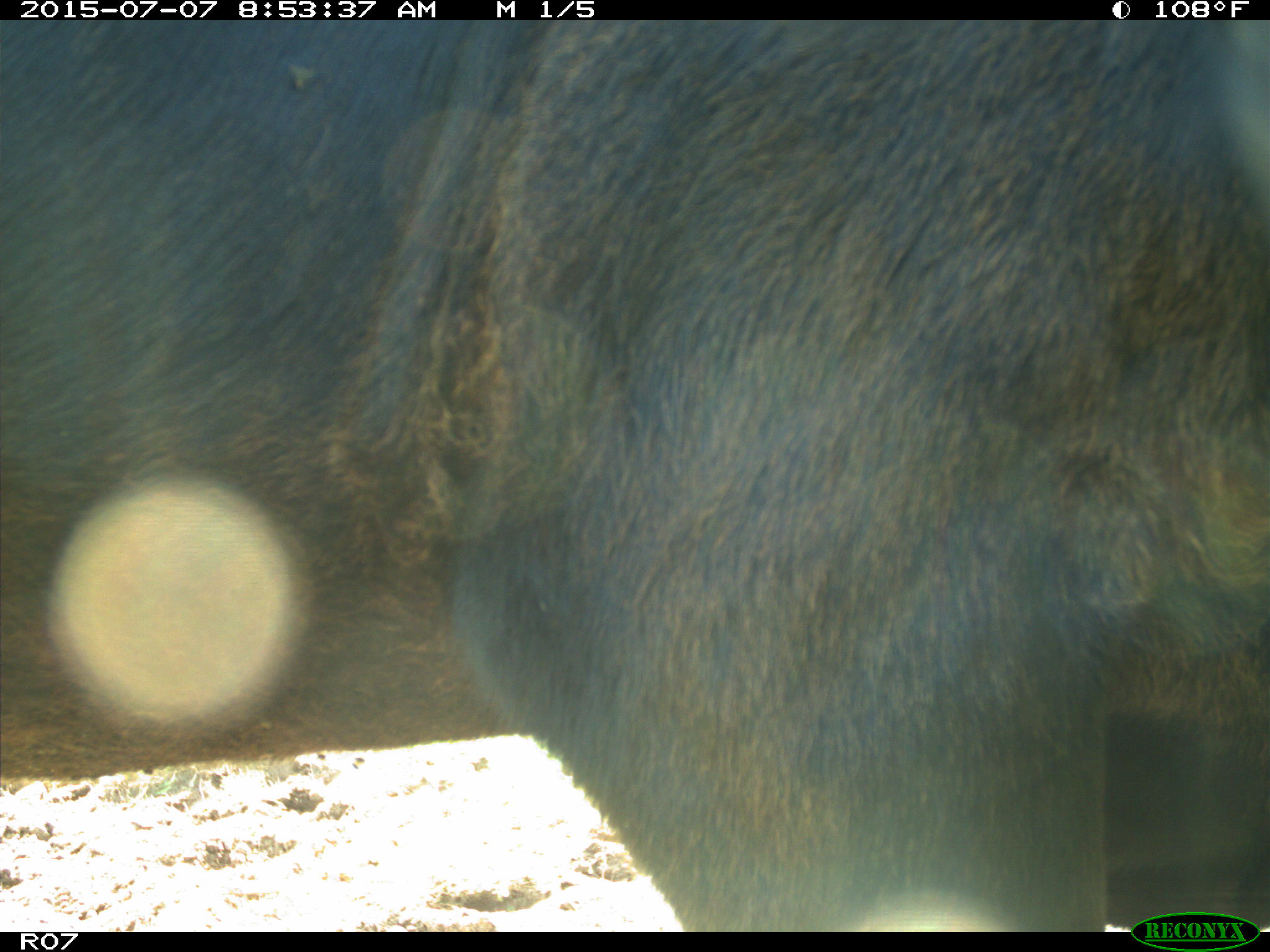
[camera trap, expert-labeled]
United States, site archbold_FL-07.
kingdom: Animalia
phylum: Chordata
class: Mammalia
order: Artiodactyla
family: Bovidae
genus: Bos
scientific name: Bos taurus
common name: domestic cow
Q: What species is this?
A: Bos taurus (domestic cow).